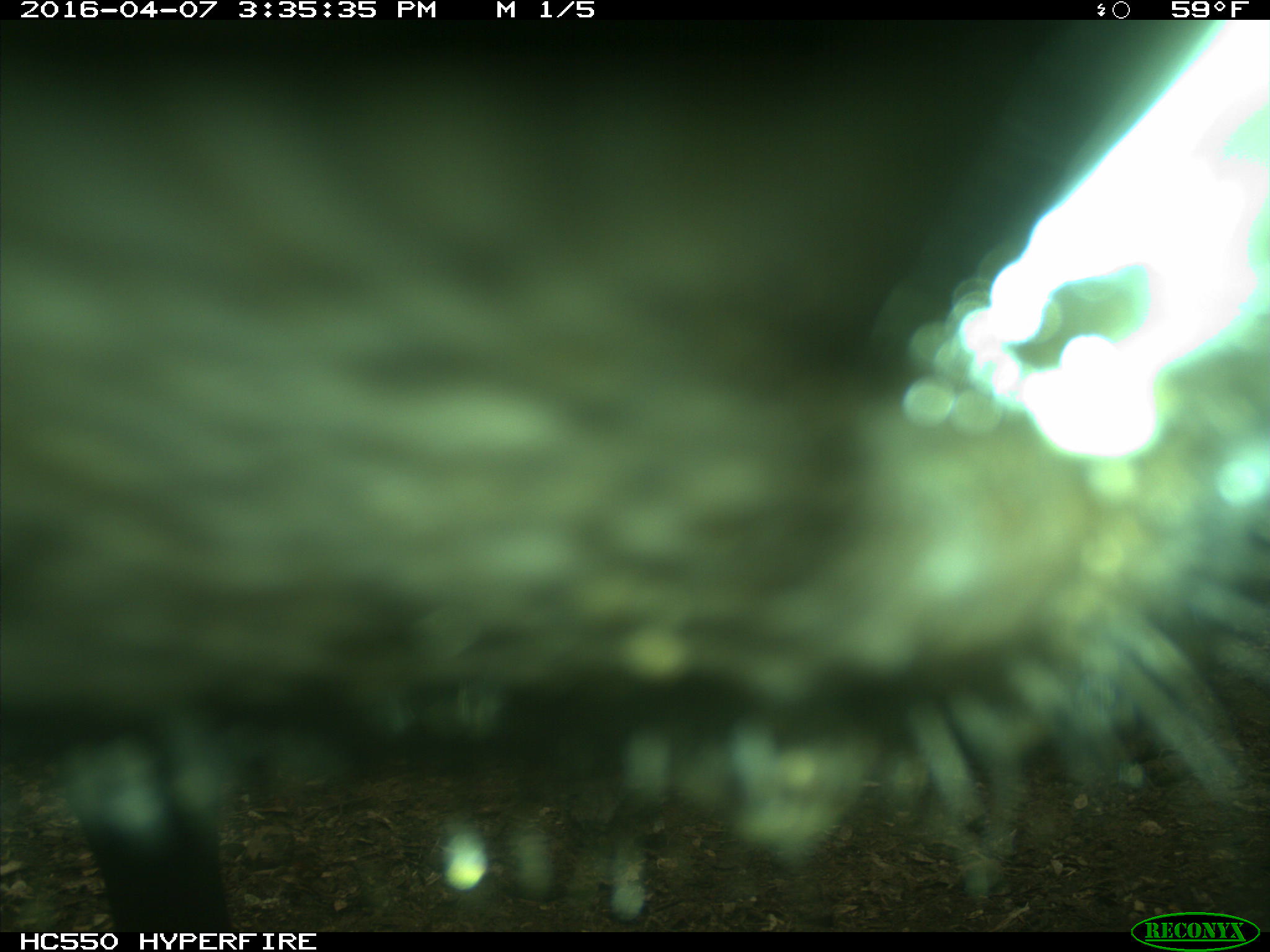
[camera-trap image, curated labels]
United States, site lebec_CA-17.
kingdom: Animalia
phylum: Chordata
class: Mammalia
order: Artiodactyla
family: Bovidae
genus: Bos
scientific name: Bos taurus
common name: domestic cow